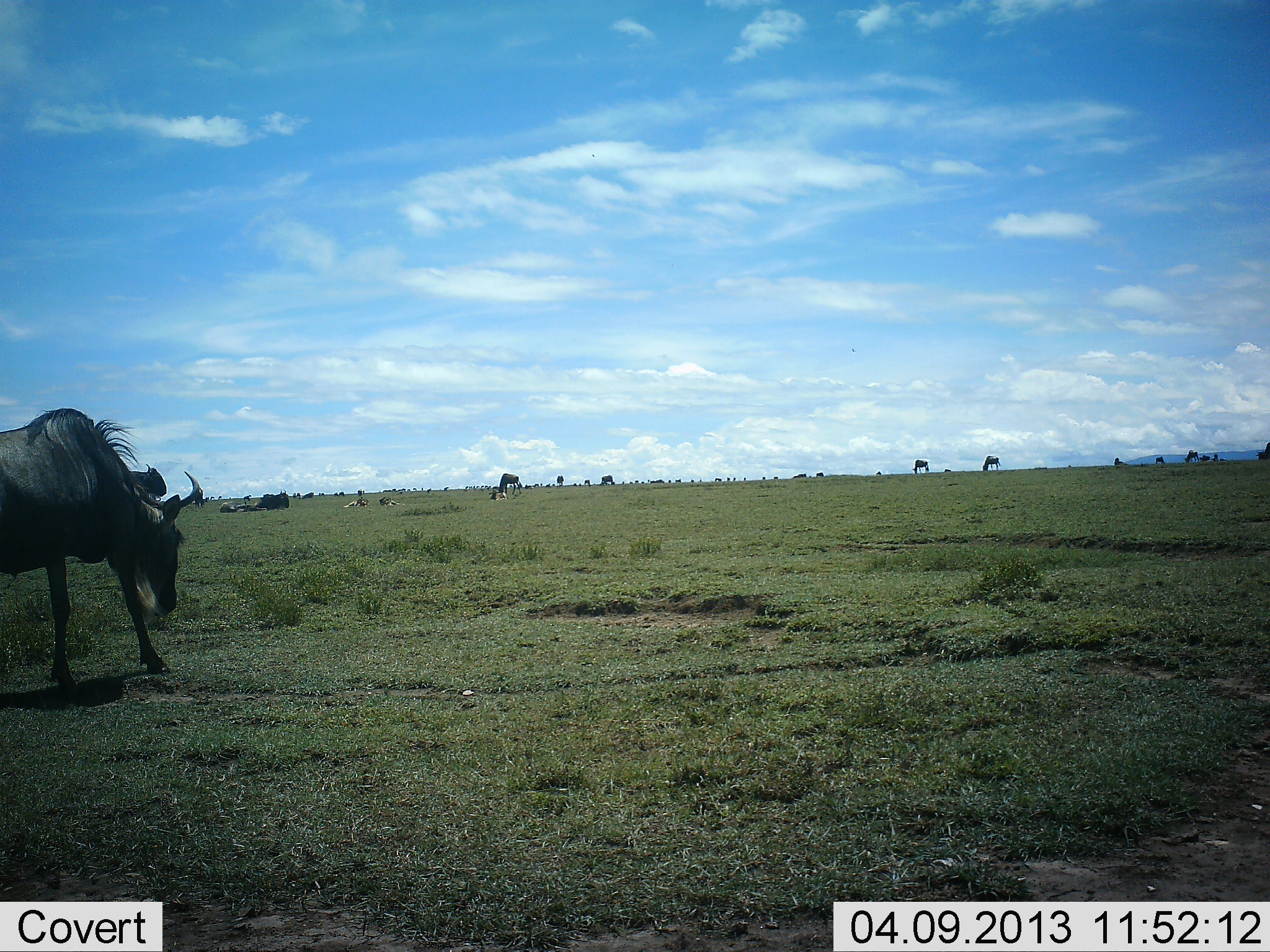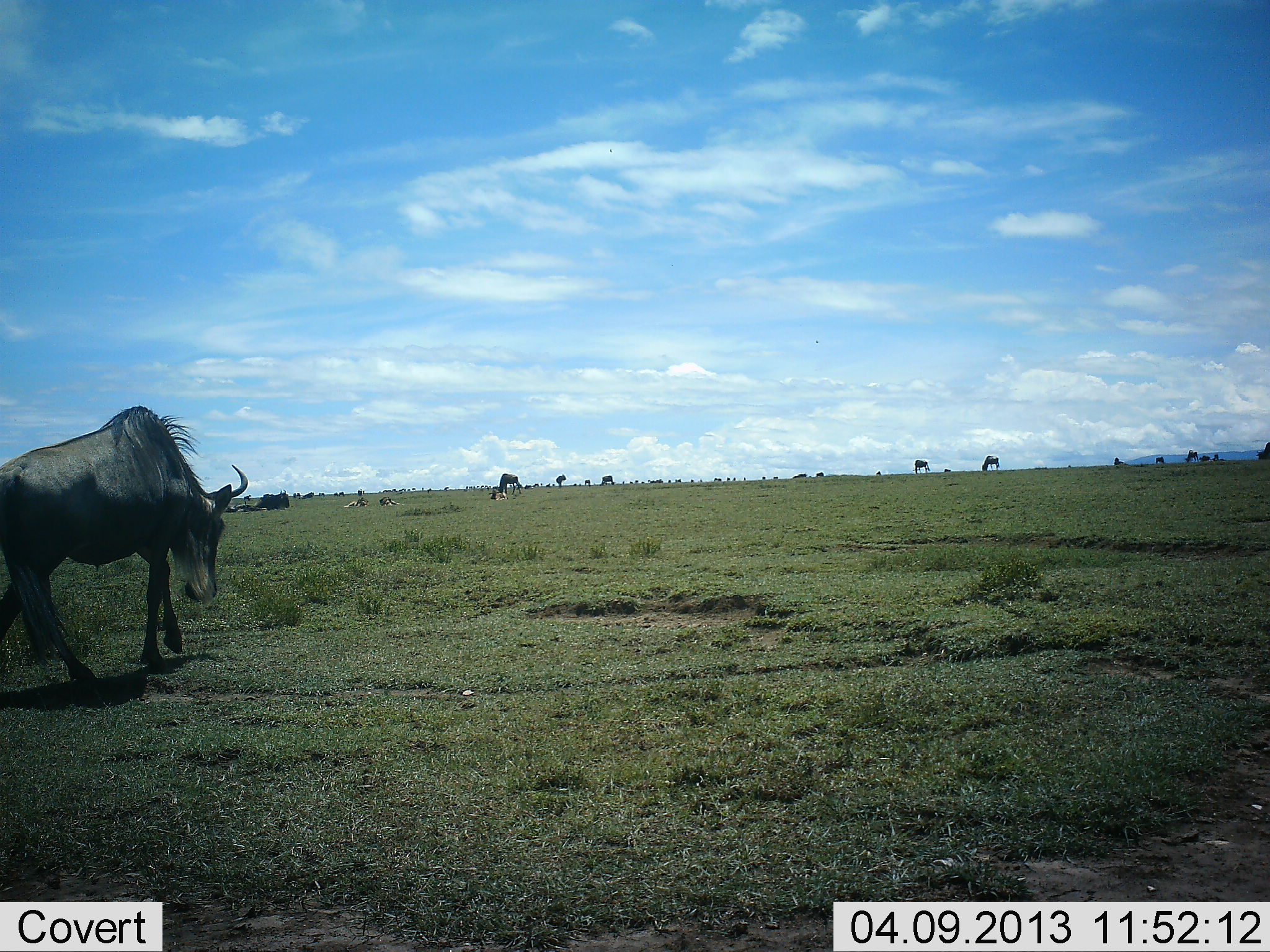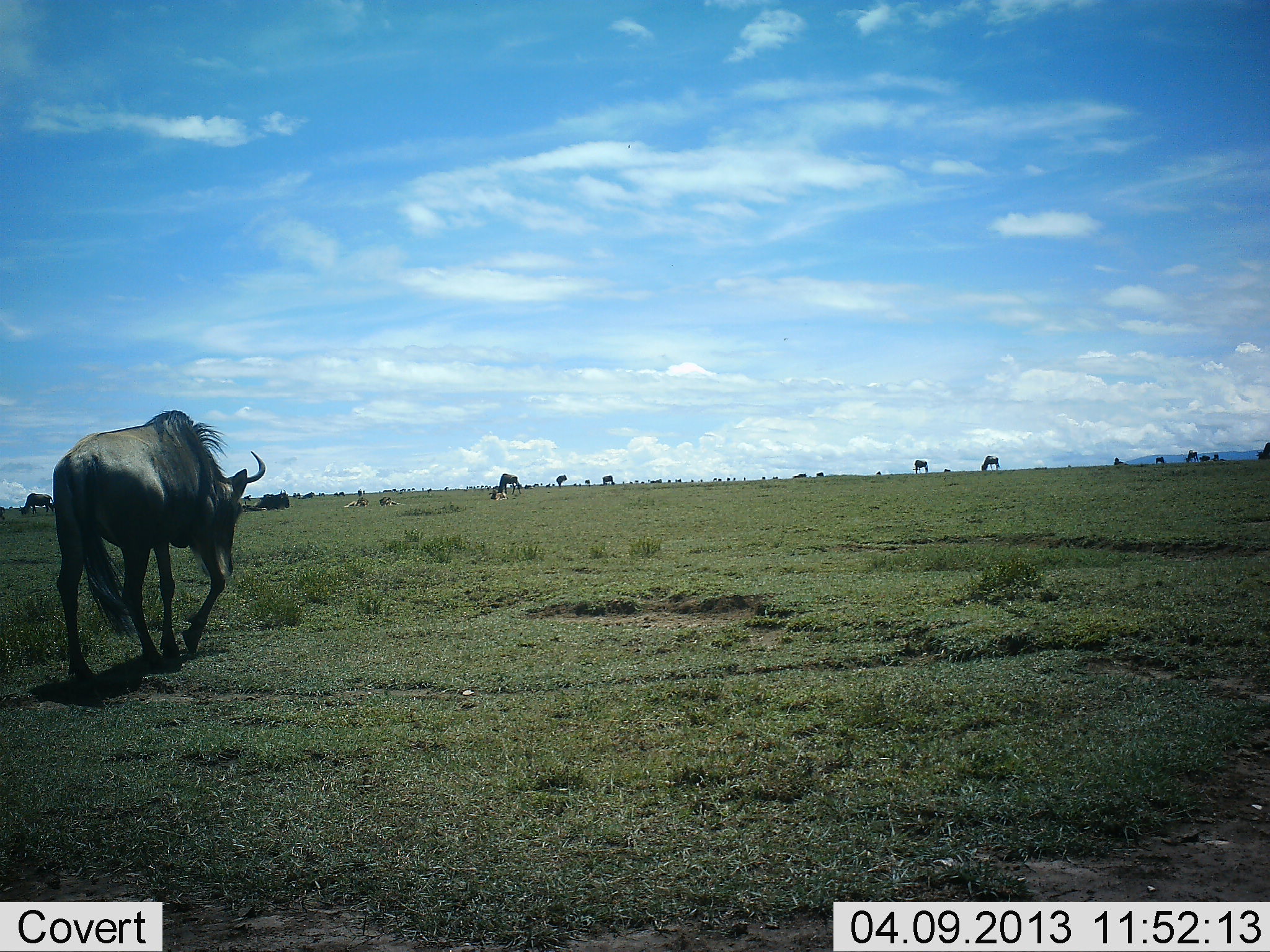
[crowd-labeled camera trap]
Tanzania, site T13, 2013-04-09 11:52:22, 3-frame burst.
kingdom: Animalia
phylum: Chordata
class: Mammalia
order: Artiodactyla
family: Bovidae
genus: Connochaetes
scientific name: Connochaetes taurinus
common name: blue wildebeest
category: wildebeest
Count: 11-50.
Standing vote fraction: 50%.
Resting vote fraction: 28%.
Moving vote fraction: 83%.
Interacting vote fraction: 0%.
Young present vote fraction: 6%.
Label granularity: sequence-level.